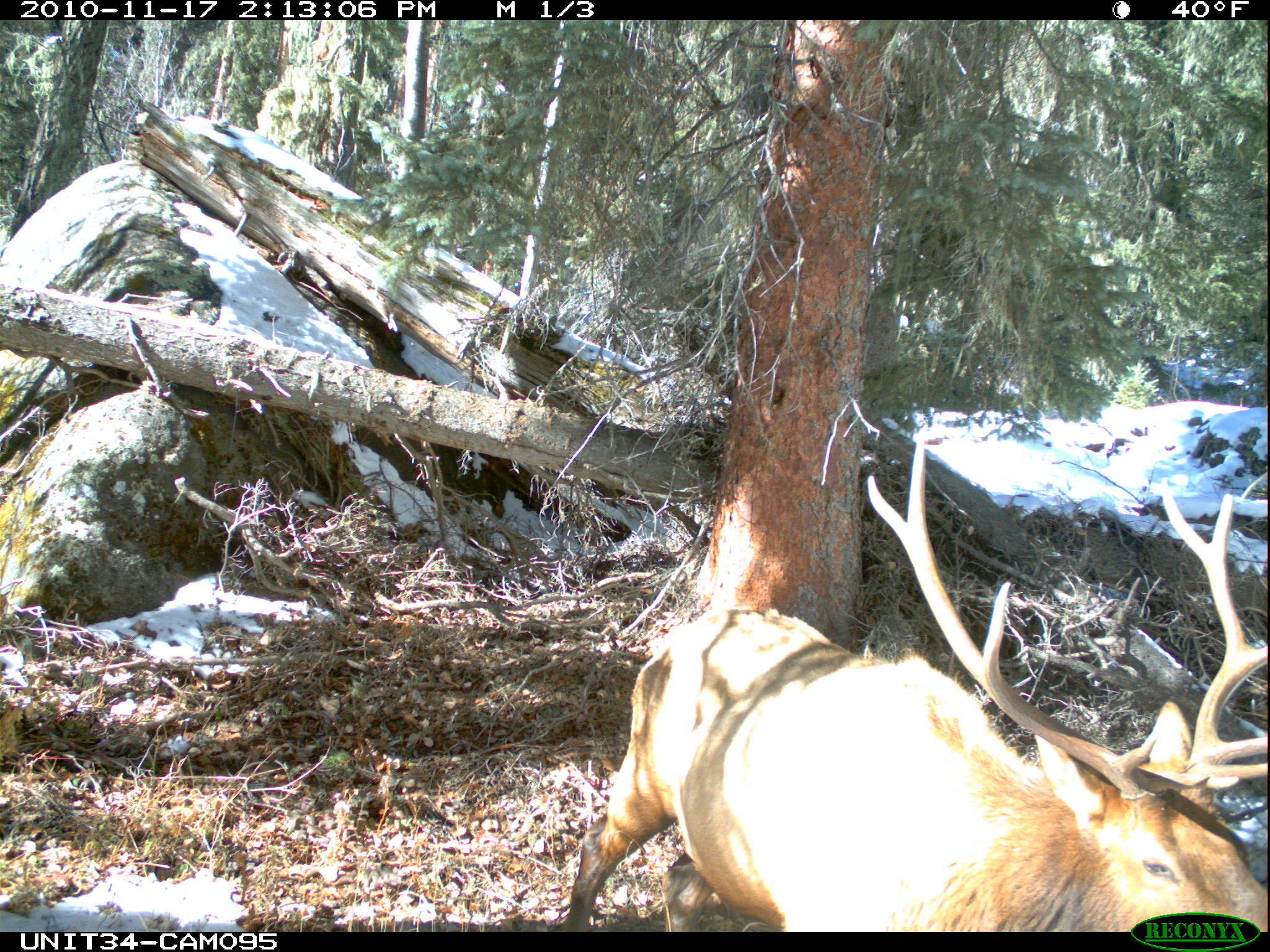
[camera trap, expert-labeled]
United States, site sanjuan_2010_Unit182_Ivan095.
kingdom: Animalia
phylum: Chordata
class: Mammalia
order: Artiodactyla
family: Cervidae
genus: Cervus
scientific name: Cervus elaphus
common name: red deer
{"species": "Cervus elaphus (red deer)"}